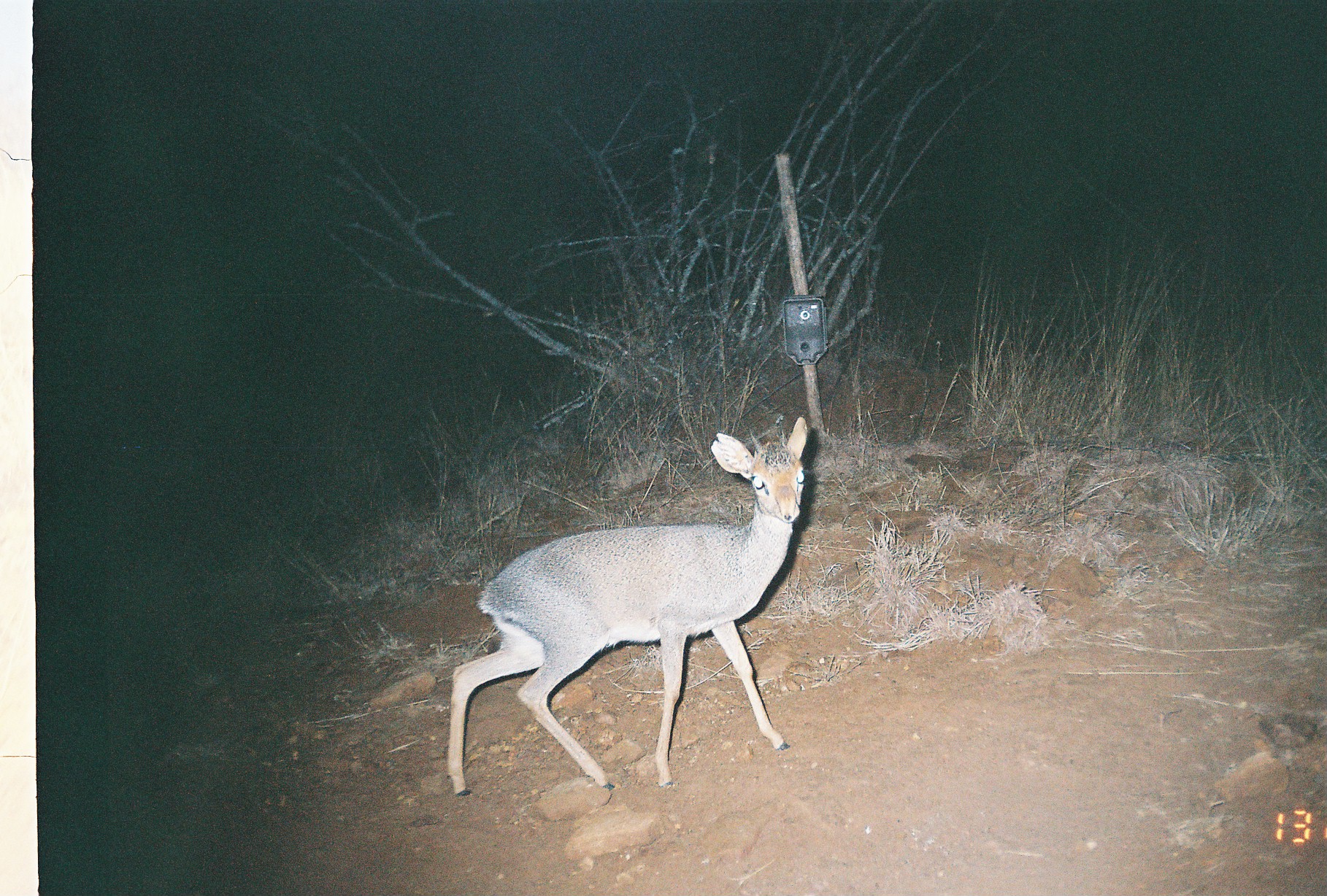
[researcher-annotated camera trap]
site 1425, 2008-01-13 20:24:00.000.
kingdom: Animalia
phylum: Chordata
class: Mammalia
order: Artiodactyla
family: Bovidae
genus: Madoqua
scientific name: Madoqua guentheri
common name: günther's dik-dik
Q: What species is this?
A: Madoqua guentheri (günther's dik-dik).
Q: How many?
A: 1.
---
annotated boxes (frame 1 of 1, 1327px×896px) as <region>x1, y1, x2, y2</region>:
madoqua guentheri: <region>442, 414, 810, 802</region>